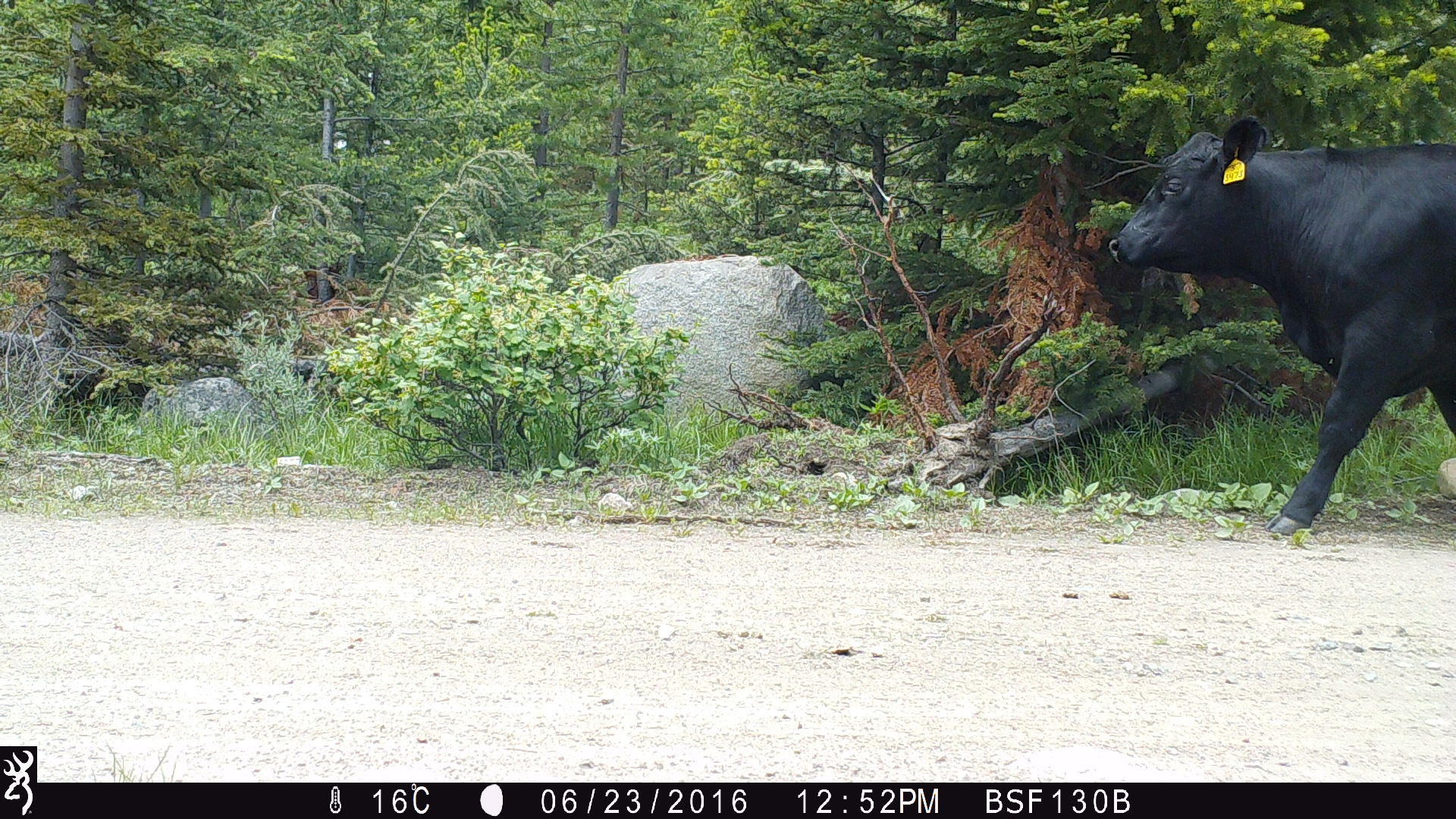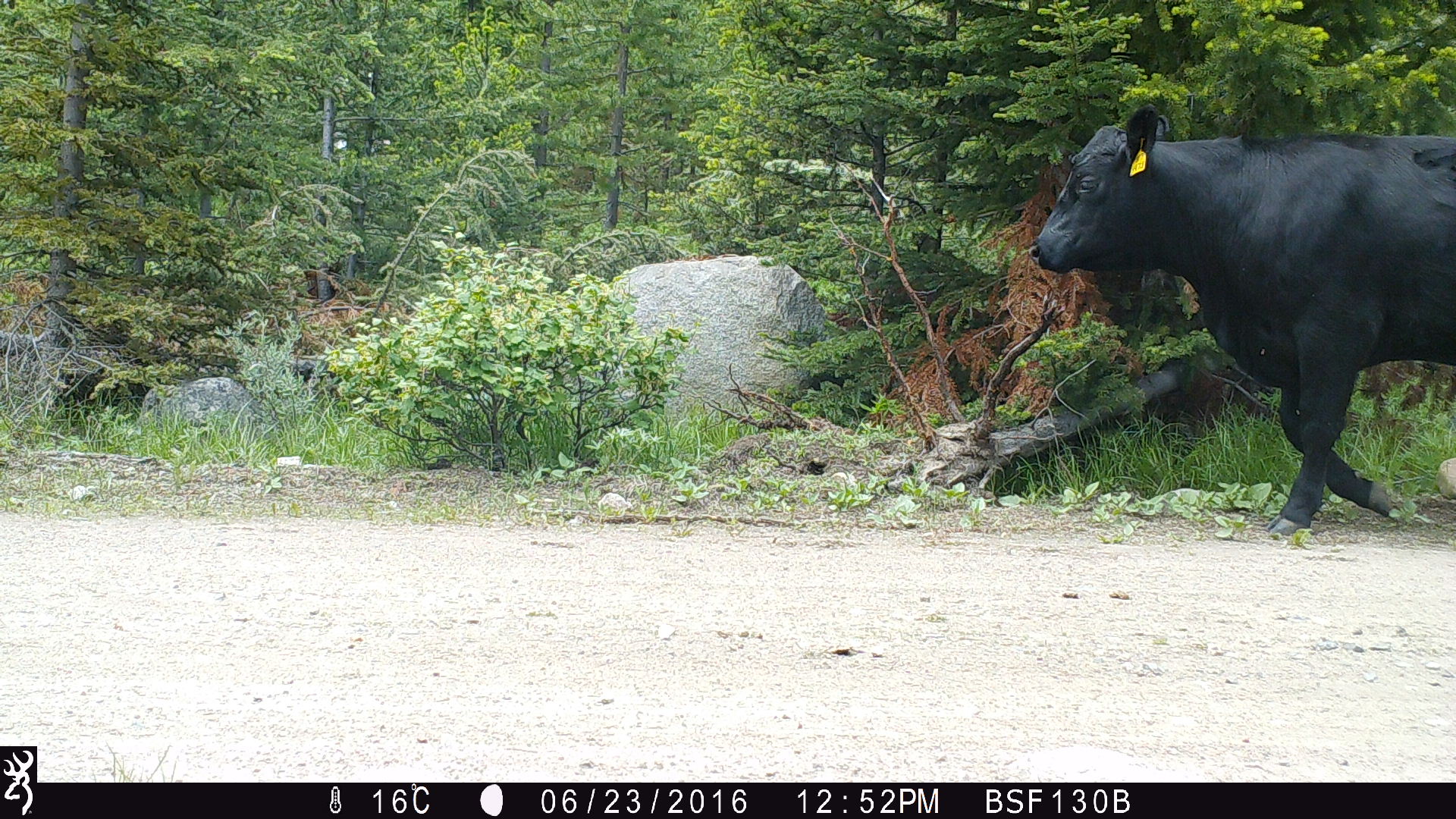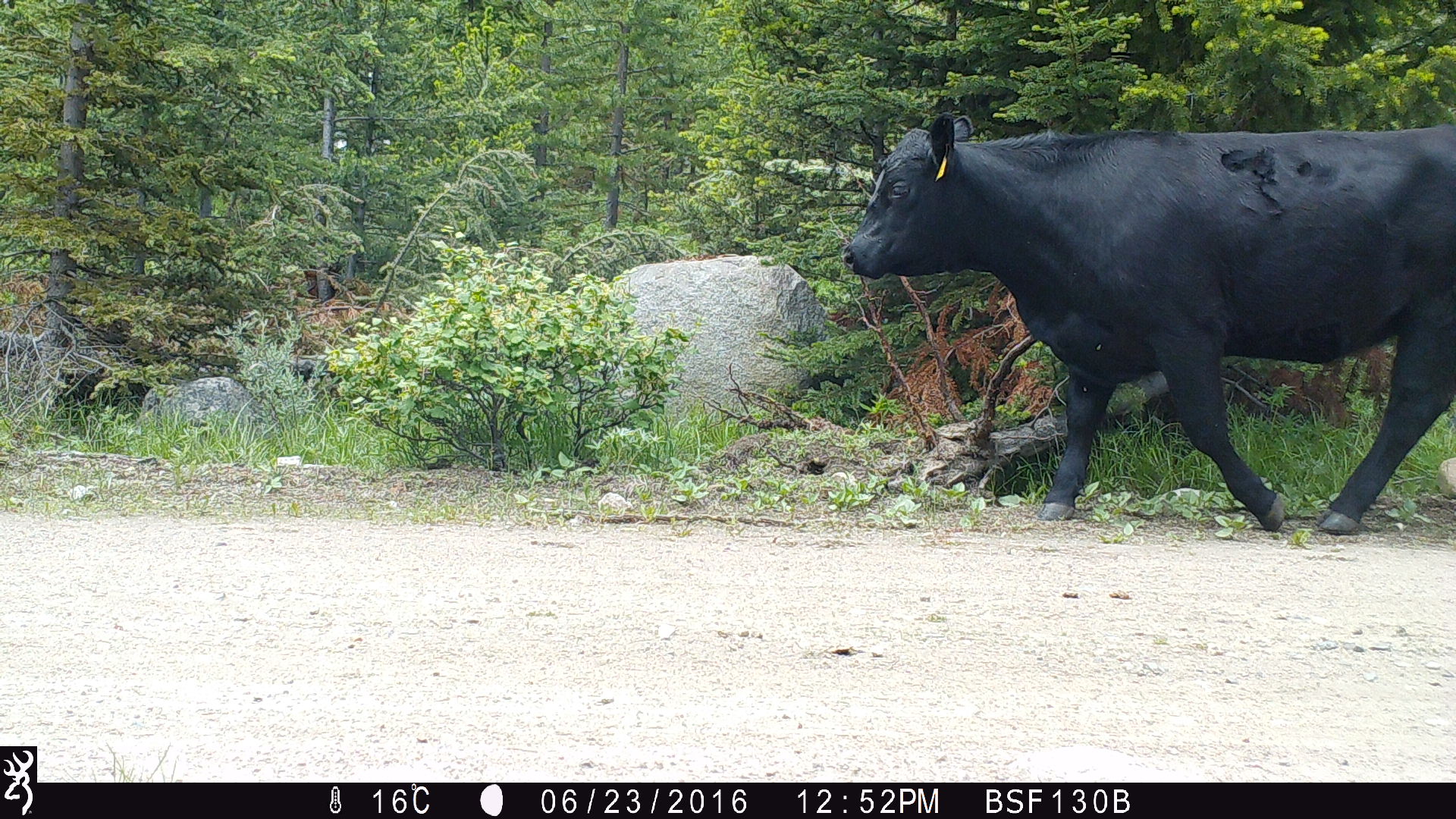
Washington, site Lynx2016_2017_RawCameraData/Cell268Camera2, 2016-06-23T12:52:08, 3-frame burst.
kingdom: Animalia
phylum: Chordata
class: Mammalia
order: Artiodactyla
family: Bovidae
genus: Bos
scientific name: Bos taurus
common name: domestic cattle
Domestic cattle (Bos taurus). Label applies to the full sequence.